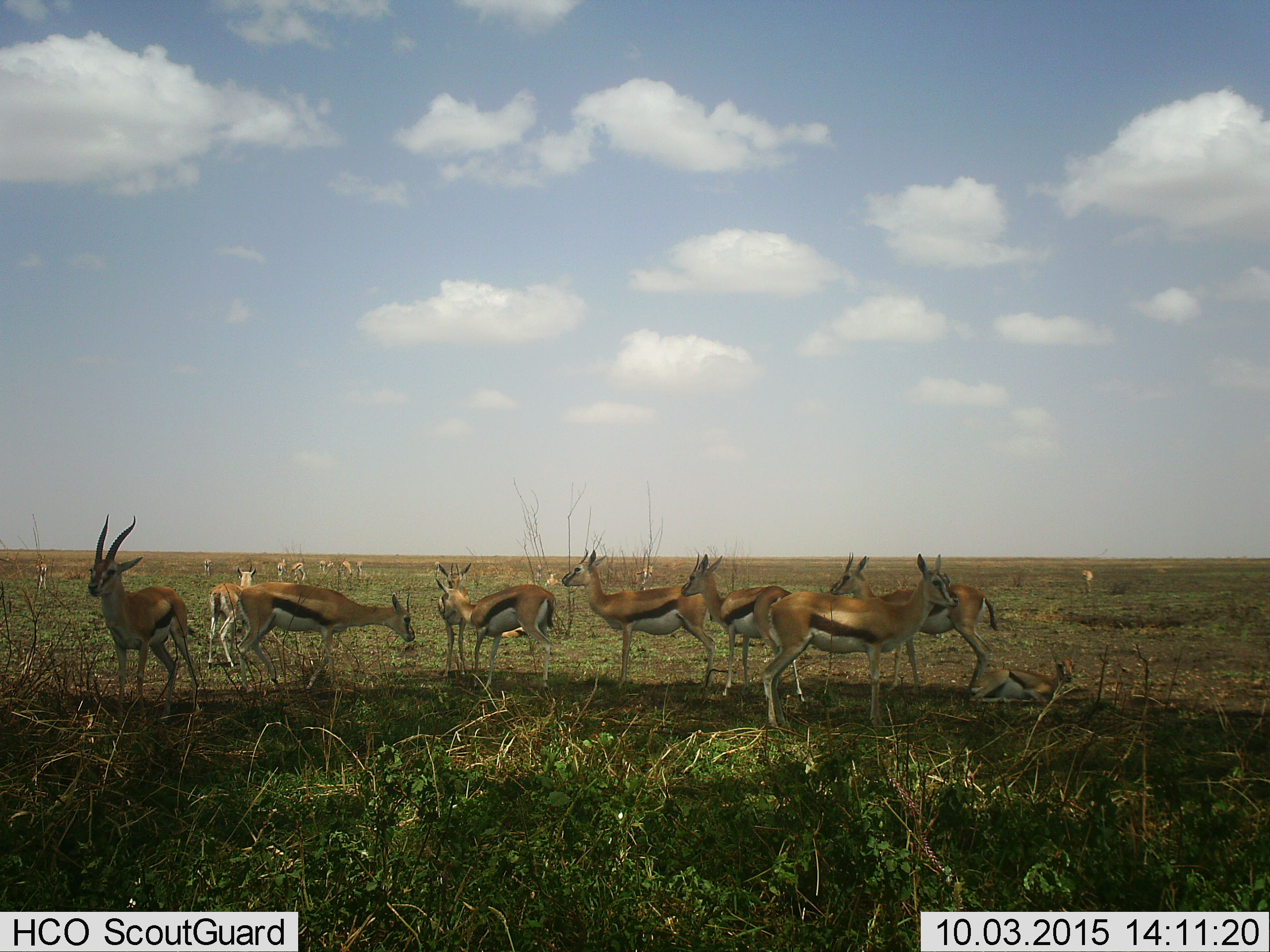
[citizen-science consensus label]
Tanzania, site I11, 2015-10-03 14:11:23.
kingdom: Animalia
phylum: Chordata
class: Mammalia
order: Artiodactyla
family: Bovidae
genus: Eudorcas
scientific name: Eudorcas thomsonii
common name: thomson's gazelle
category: gazellethomsons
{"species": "gazellethomsons (thomson's gazelle) (Eudorcas thomsonii)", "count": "11-50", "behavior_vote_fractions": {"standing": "89%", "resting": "44%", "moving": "11%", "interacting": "0%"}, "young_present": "33%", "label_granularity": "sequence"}